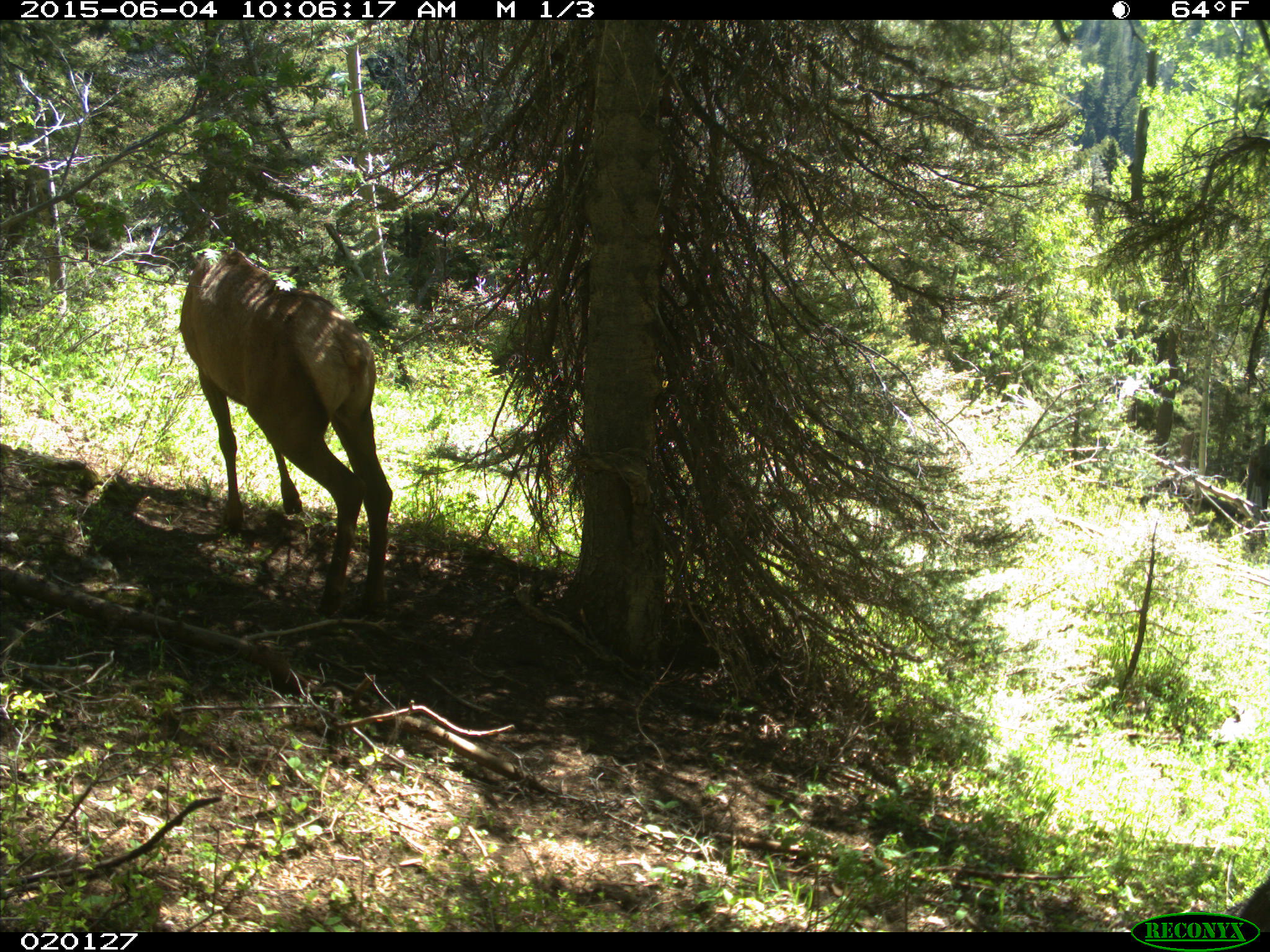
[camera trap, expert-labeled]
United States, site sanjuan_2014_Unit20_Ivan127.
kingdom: Animalia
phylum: Chordata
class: Mammalia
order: Artiodactyla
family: Cervidae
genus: Cervus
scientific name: Cervus elaphus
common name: red deer